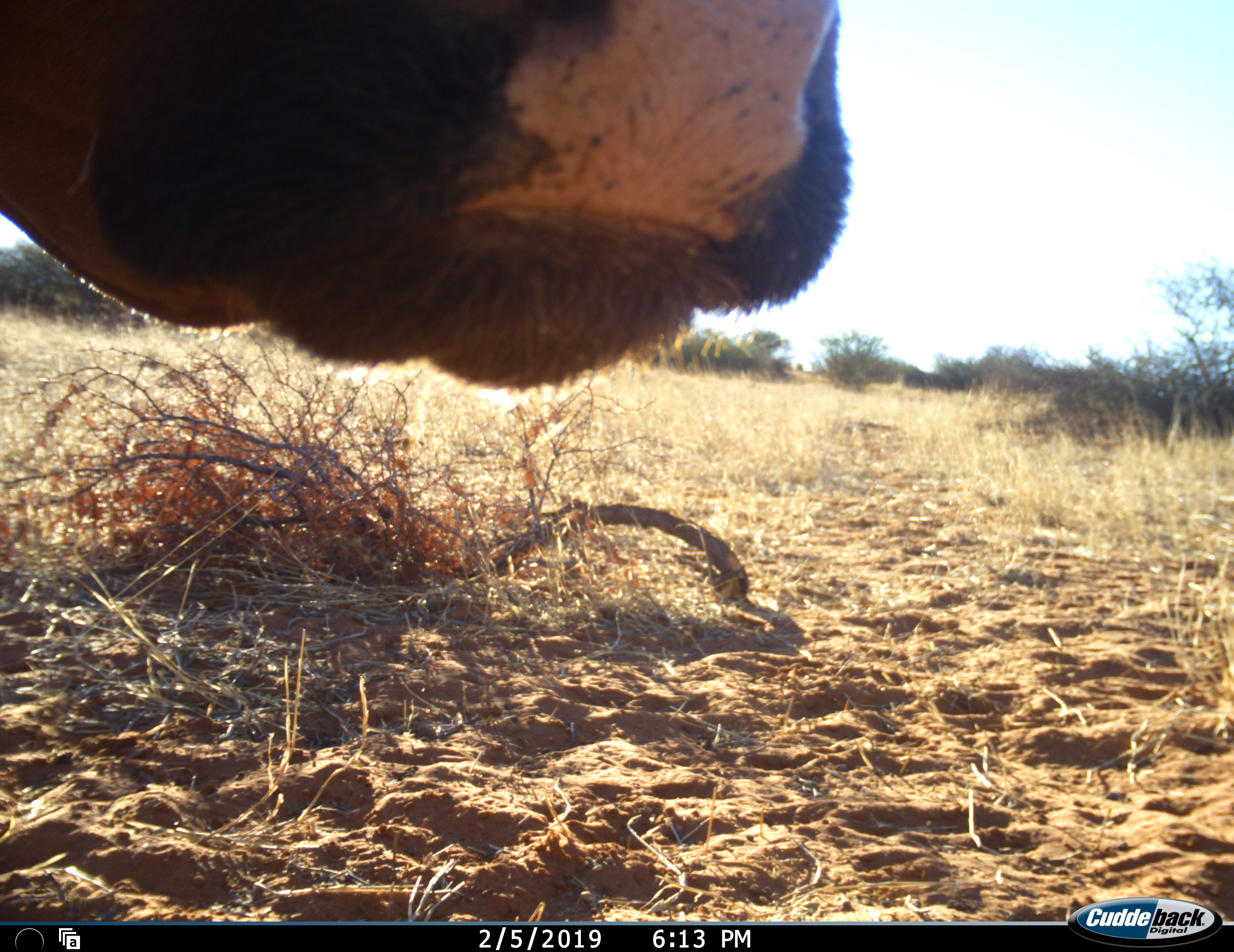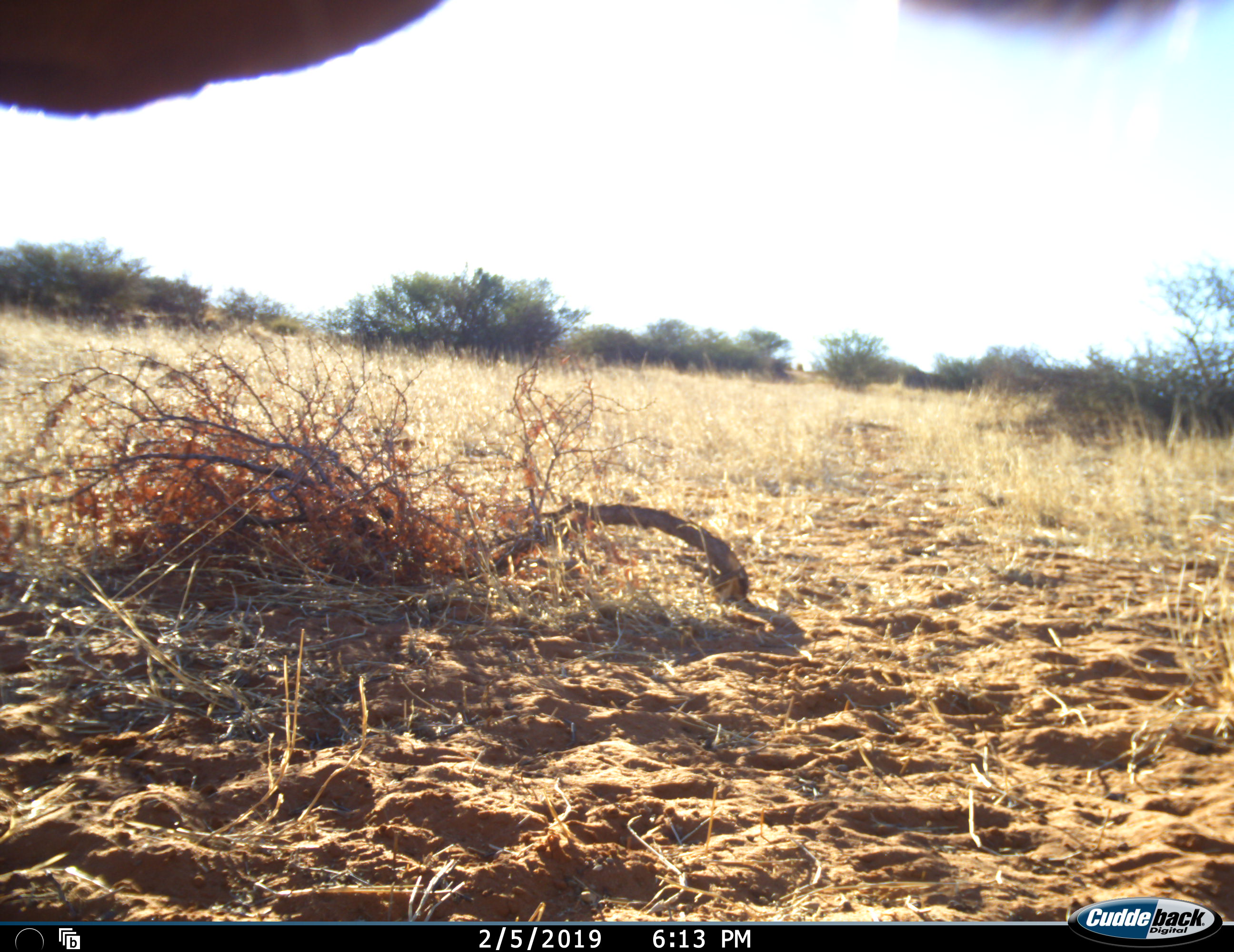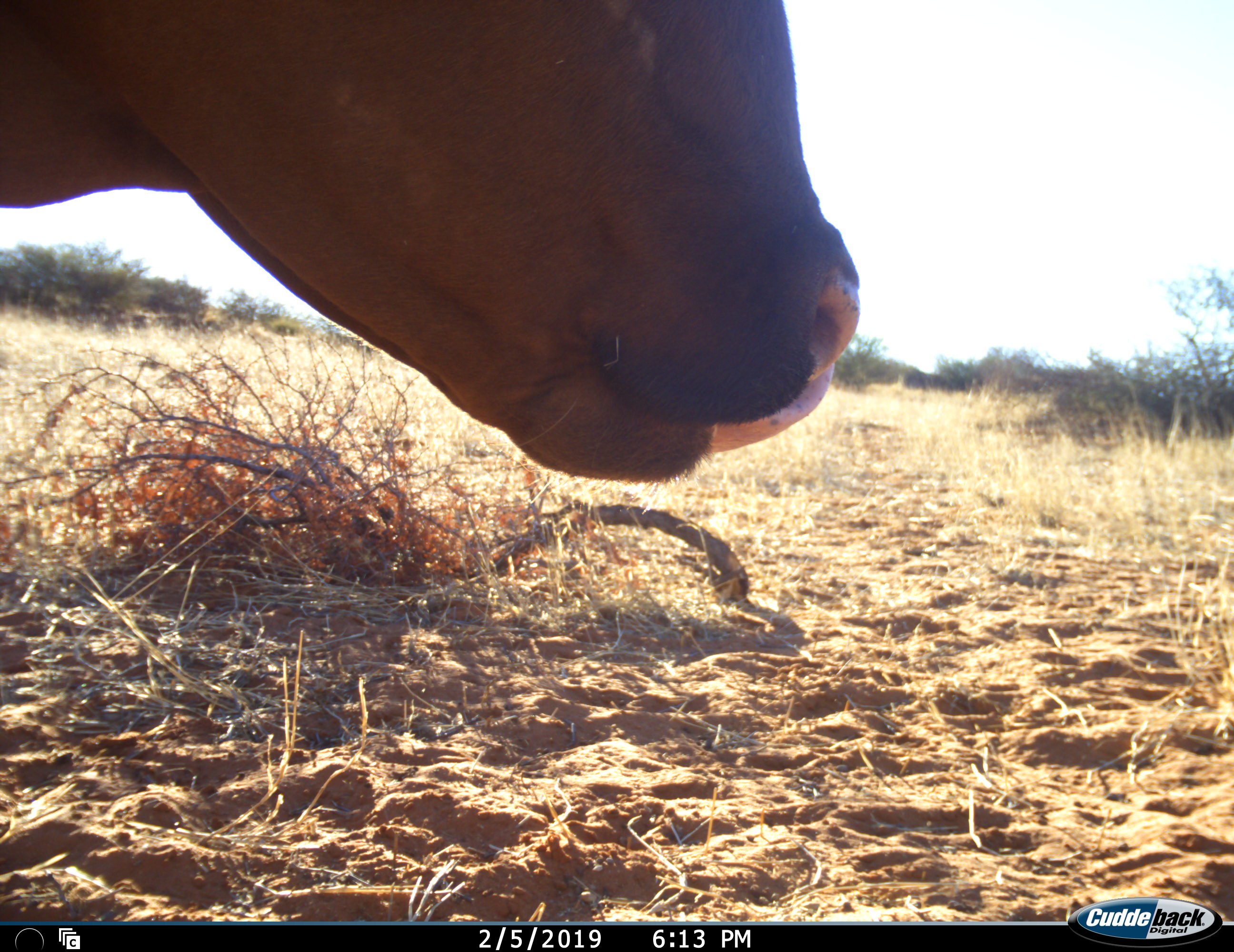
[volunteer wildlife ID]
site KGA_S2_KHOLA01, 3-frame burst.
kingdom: Animalia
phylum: Chordata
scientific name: Vertebrata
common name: domestic animal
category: domesticanimal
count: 1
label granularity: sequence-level